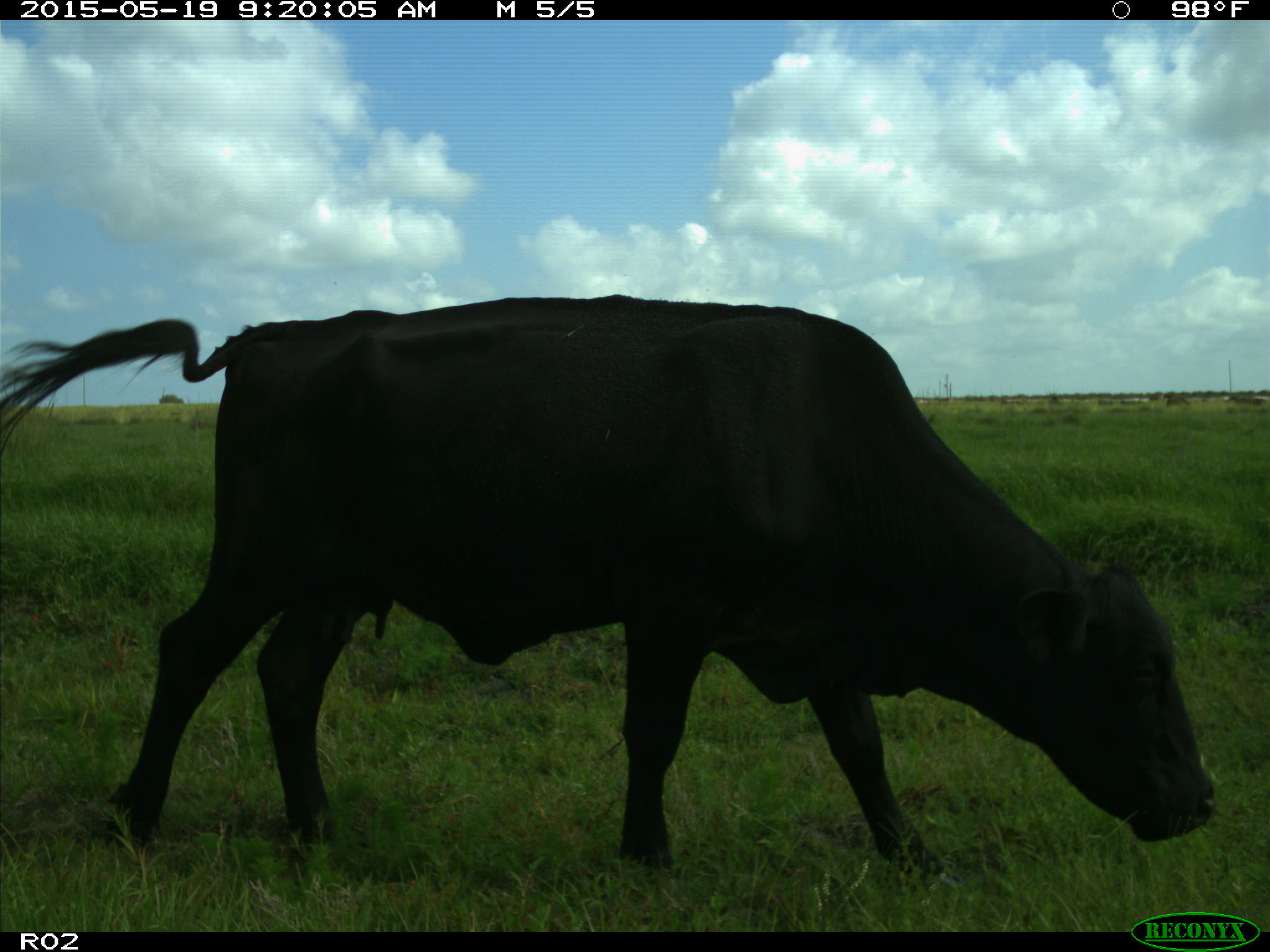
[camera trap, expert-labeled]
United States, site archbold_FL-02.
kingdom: Animalia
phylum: Chordata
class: Mammalia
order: Artiodactyla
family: Bovidae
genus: Bos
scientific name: Bos taurus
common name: domestic cow